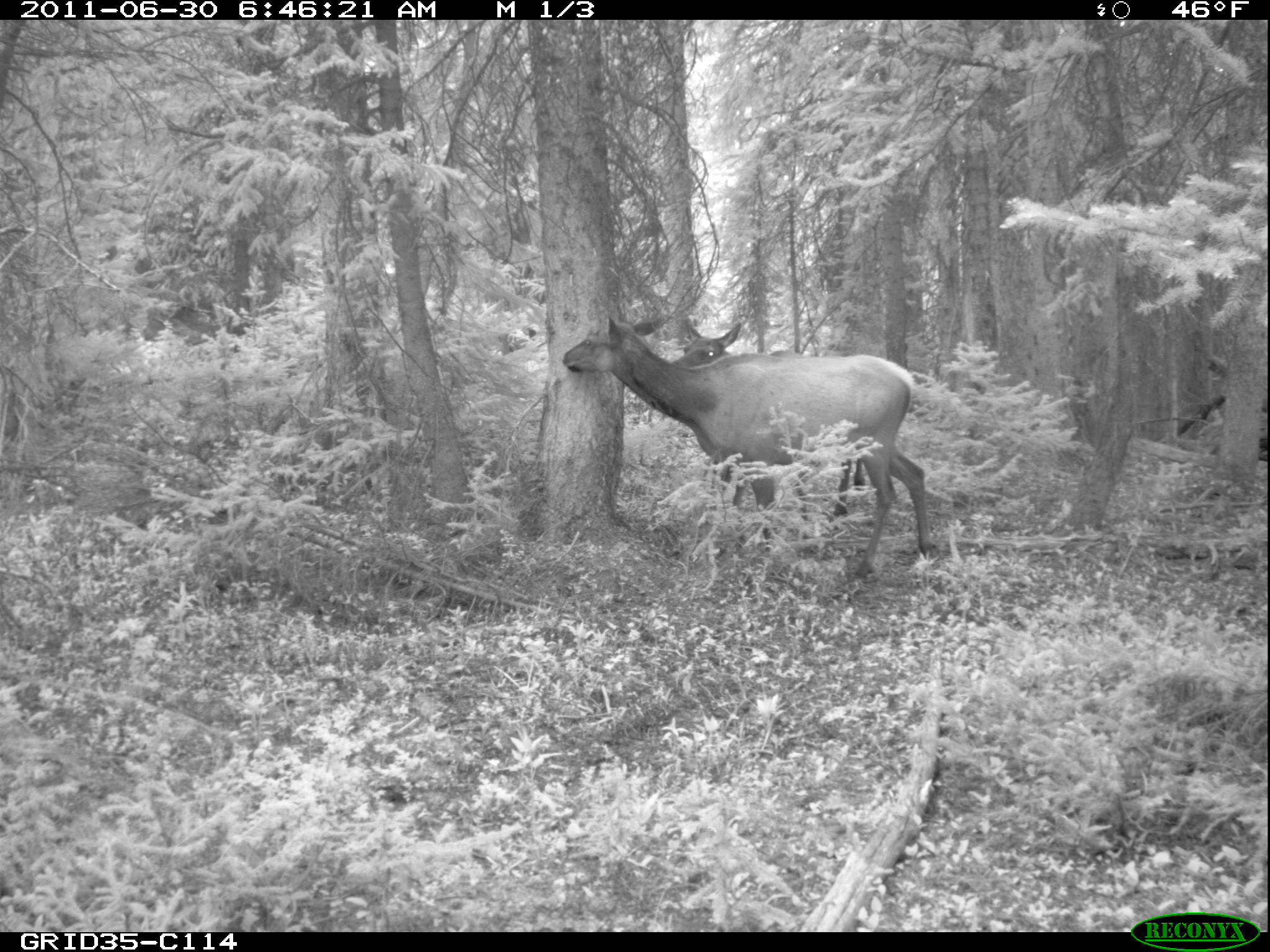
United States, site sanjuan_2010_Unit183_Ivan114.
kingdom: Animalia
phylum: Chordata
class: Mammalia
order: Artiodactyla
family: Cervidae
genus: Cervus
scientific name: Cervus elaphus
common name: red deer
Cervus elaphus (red deer).